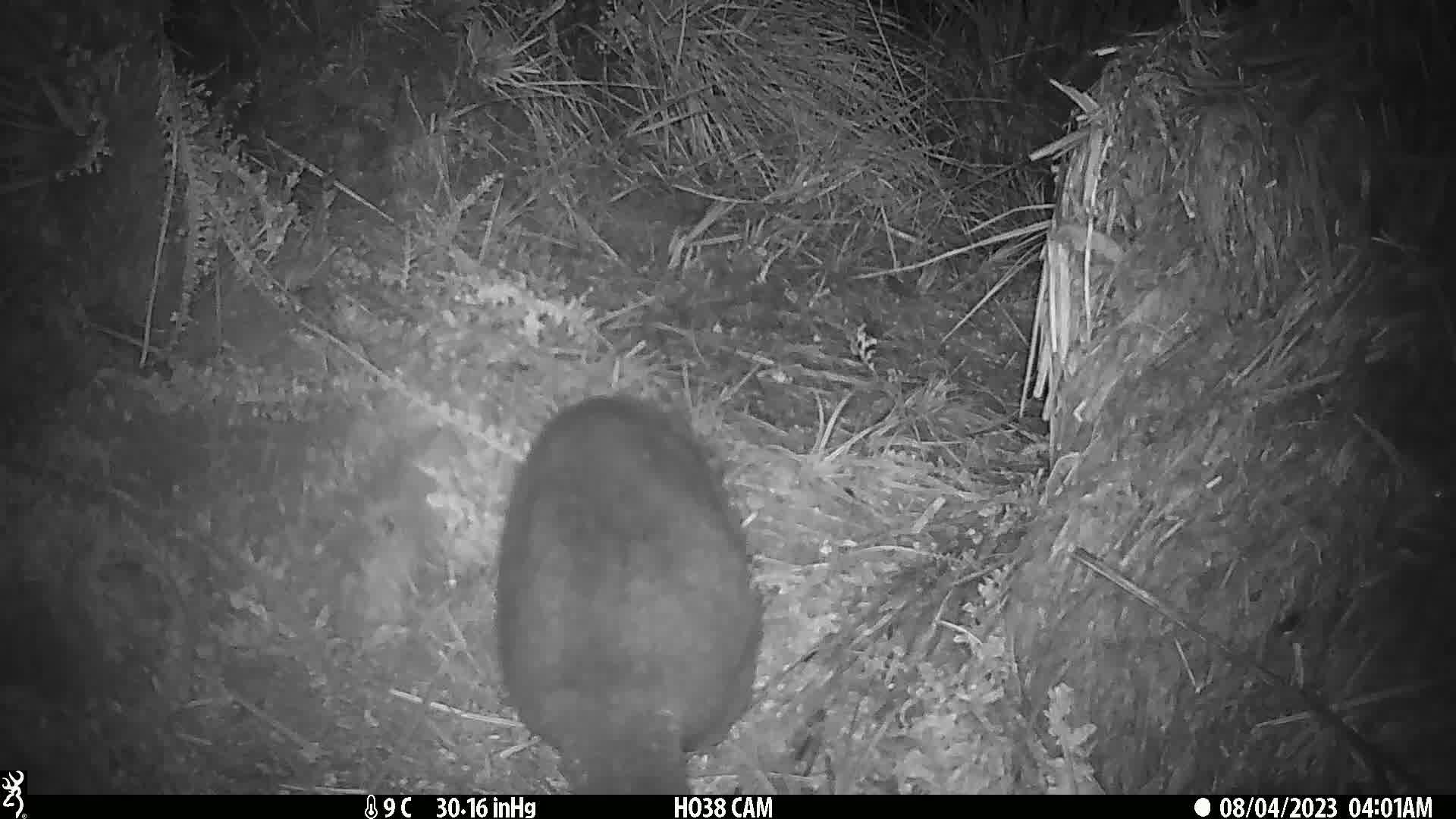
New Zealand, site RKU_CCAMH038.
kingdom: Animalia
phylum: Chordata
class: Mammalia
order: Diprotodontia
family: Phalangeridae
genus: Trichosurus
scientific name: Trichosurus vulpecula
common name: common brushtail possum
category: possum